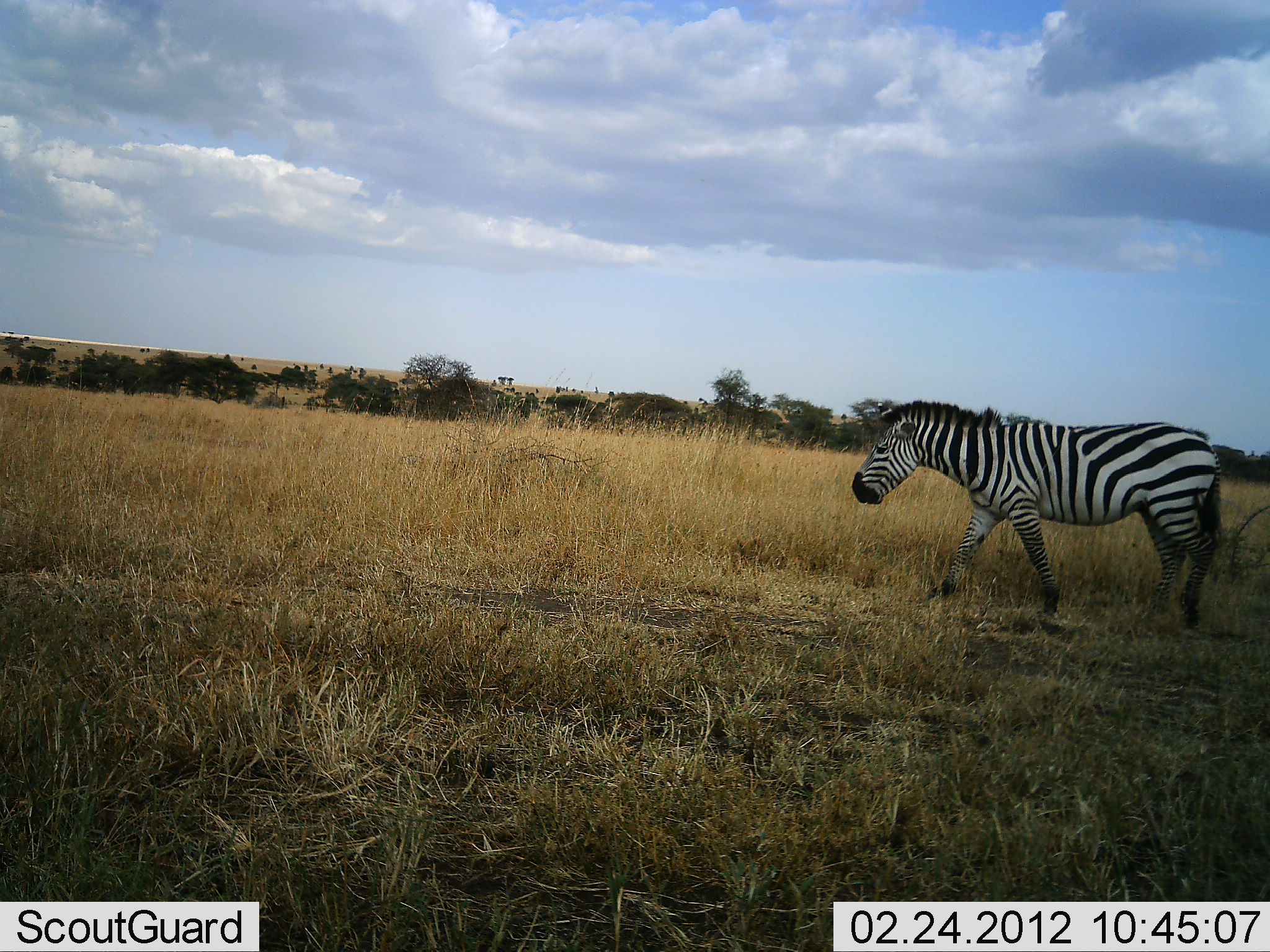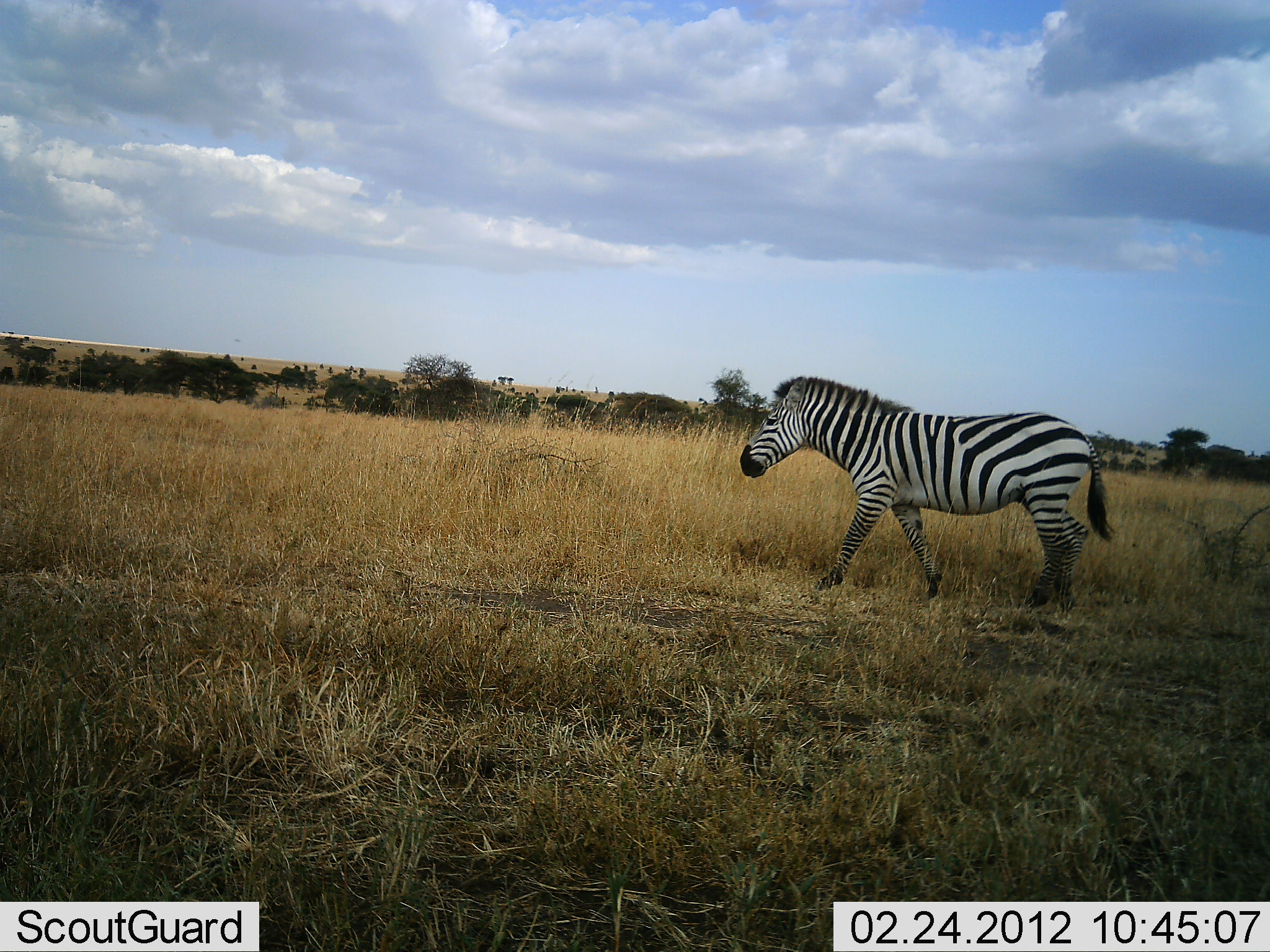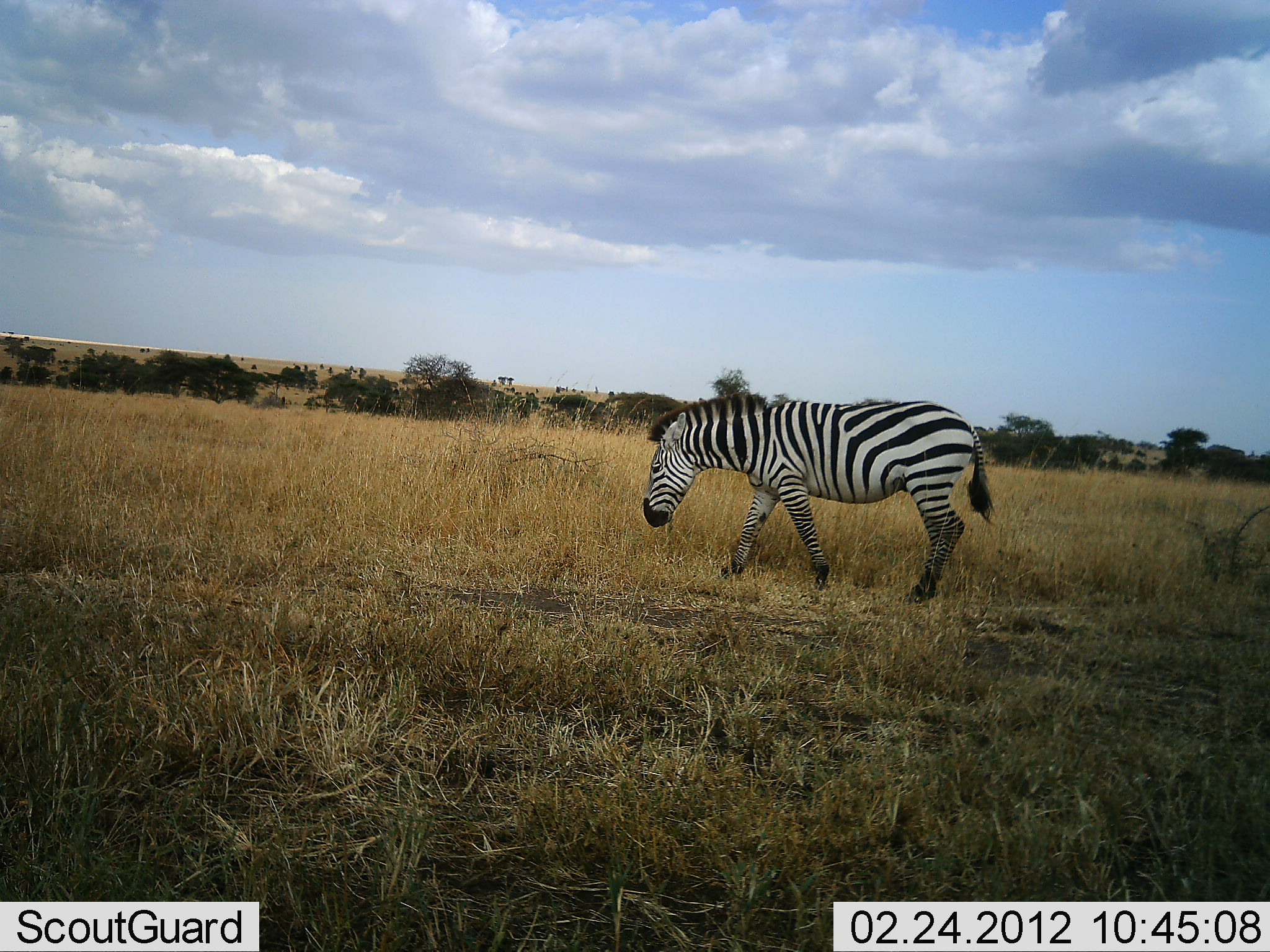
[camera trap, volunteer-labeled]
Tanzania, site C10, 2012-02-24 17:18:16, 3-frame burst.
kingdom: Animalia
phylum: Chordata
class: Mammalia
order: Perissodactyla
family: Equidae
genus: Equus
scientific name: Equus quagga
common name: plains zebra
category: zebra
Zebra (plains zebra) (Equus quagga), count 1. Behavior (volunteer vote fractions): standing 4%, resting 0%, moving 96%, interacting 0%. Young present (vote fraction): 0%. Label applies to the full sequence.